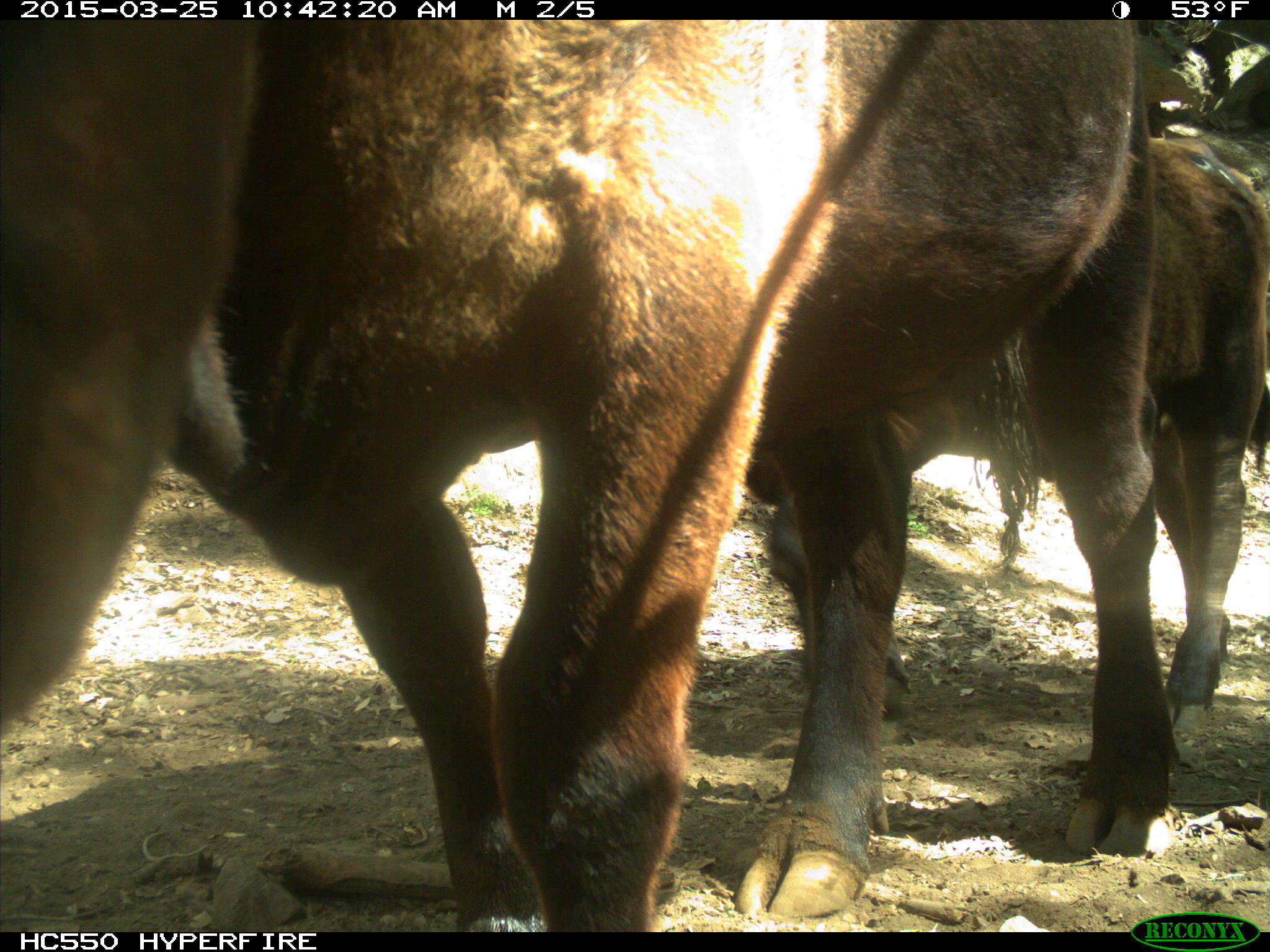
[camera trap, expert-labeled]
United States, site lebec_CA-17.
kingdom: Animalia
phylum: Chordata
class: Mammalia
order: Artiodactyla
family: Bovidae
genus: Bos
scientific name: Bos taurus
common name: domestic cow